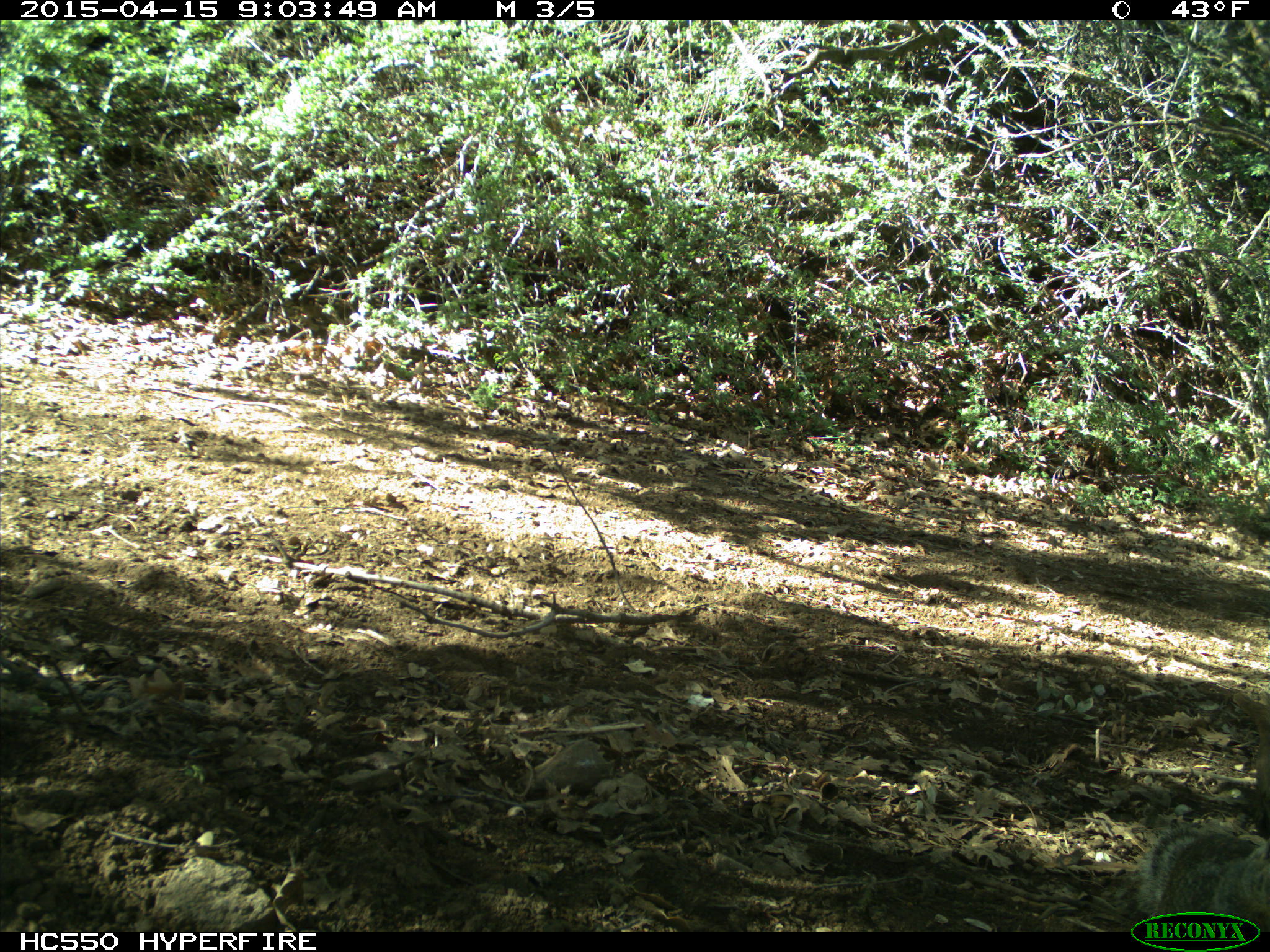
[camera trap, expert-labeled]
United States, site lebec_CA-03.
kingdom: Animalia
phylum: Chordata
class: Mammalia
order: Rodentia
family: Sciuridae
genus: Otospermophilus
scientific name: Otospermophilus beecheyi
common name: california ground squirrel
Otospermophilus beecheyi (california ground squirrel).